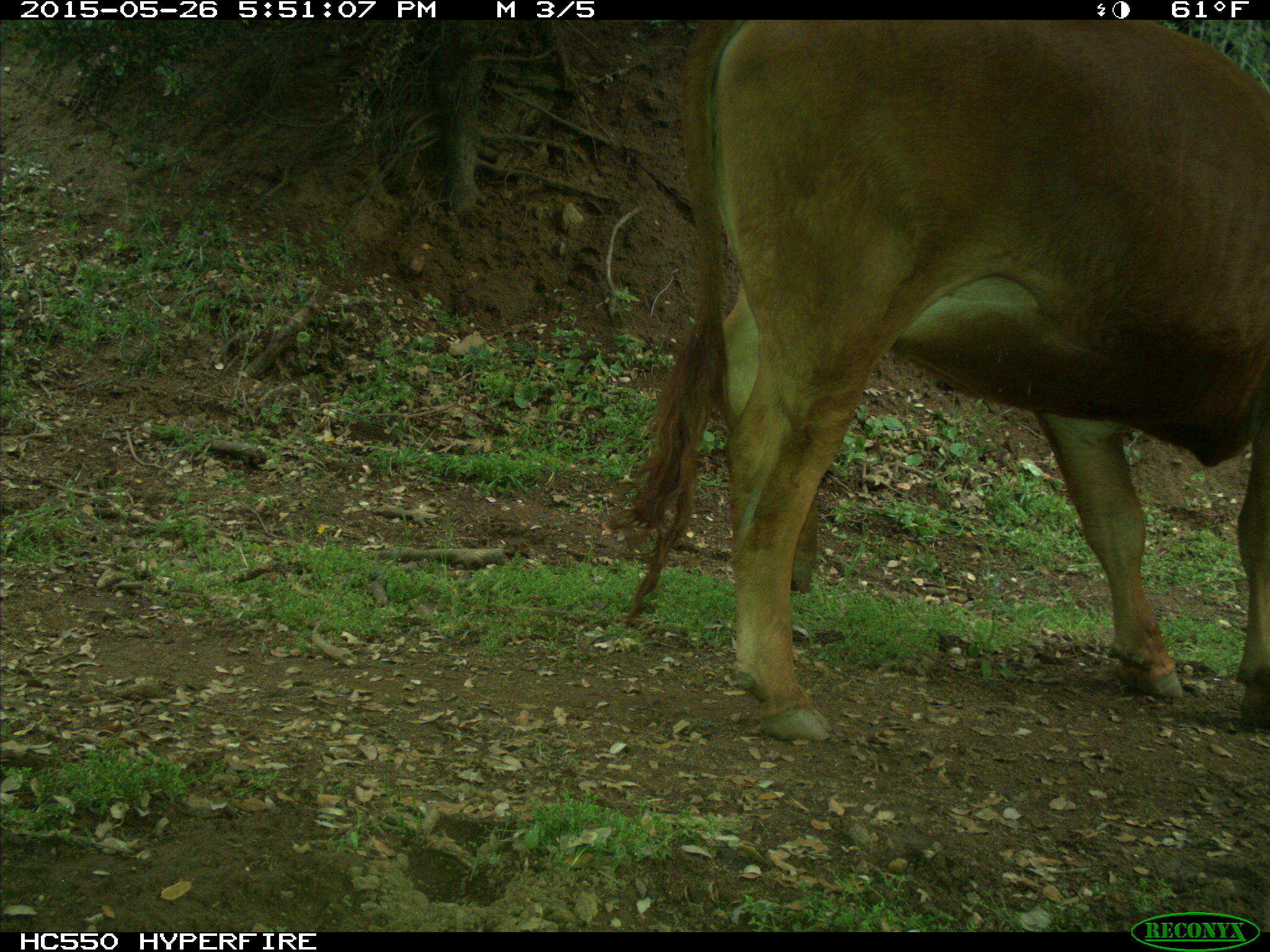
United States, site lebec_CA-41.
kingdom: Animalia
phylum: Chordata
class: Mammalia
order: Artiodactyla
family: Bovidae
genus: Bos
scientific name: Bos taurus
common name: domestic cow